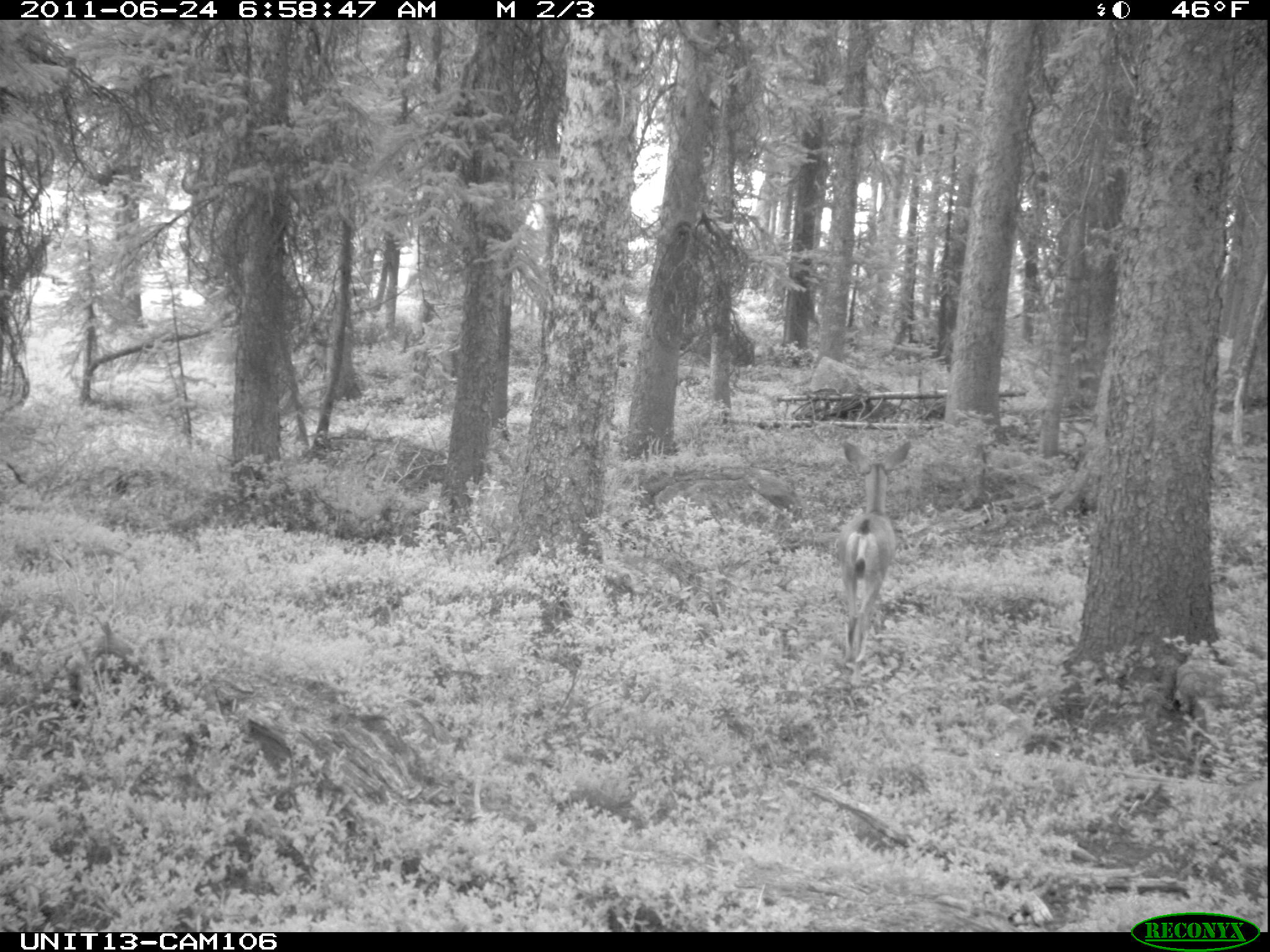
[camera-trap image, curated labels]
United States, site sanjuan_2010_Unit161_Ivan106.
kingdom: Animalia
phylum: Chordata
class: Mammalia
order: Artiodactyla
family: Cervidae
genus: Odocoileus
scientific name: Odocoileus hemionus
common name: mule deer